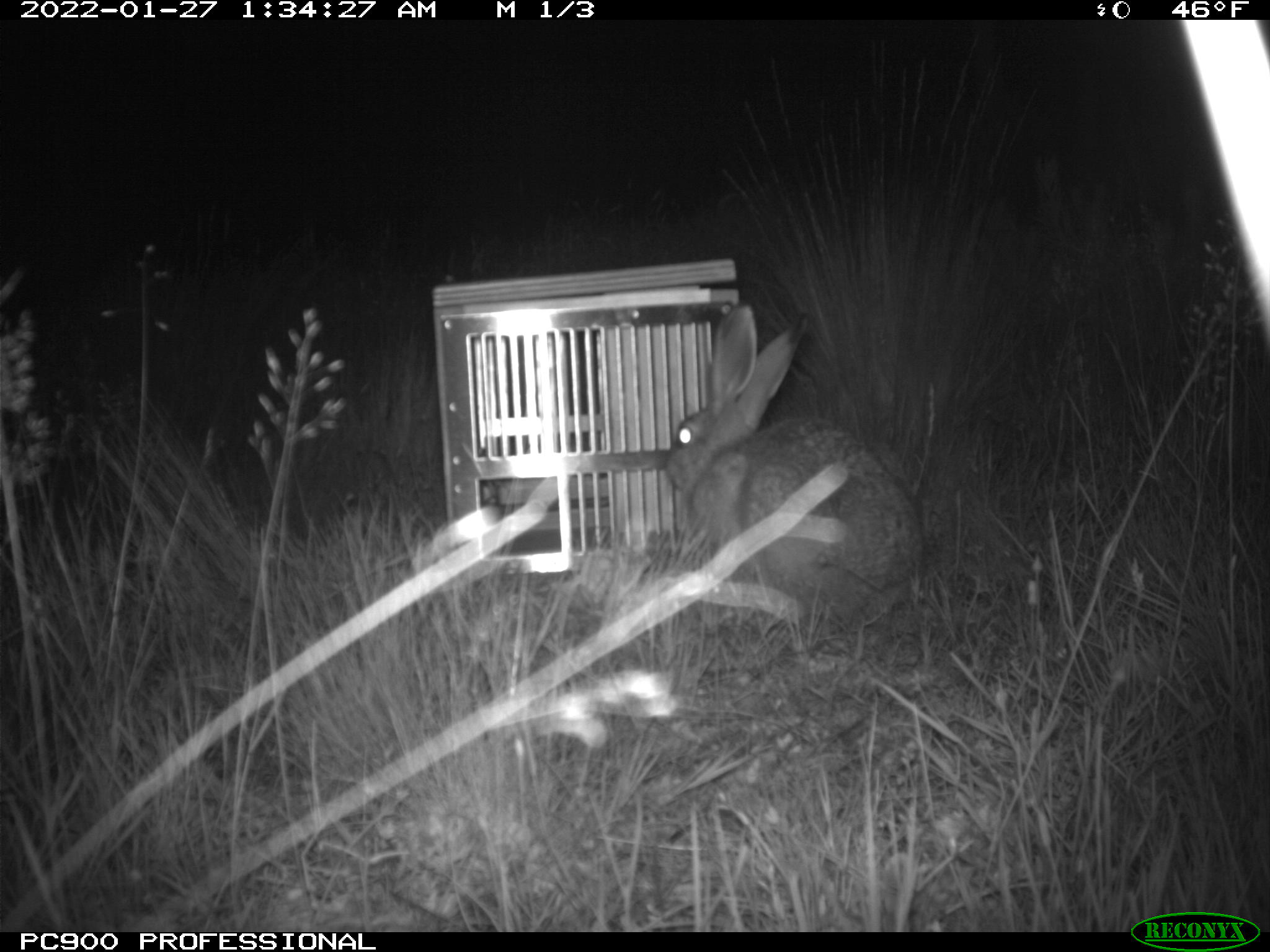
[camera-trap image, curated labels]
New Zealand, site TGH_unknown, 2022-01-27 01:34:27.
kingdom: Animalia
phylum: Chordata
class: Mammalia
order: Lagomorpha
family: Leporidae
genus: Lepus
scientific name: Lepus europaeus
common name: brown hare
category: hare